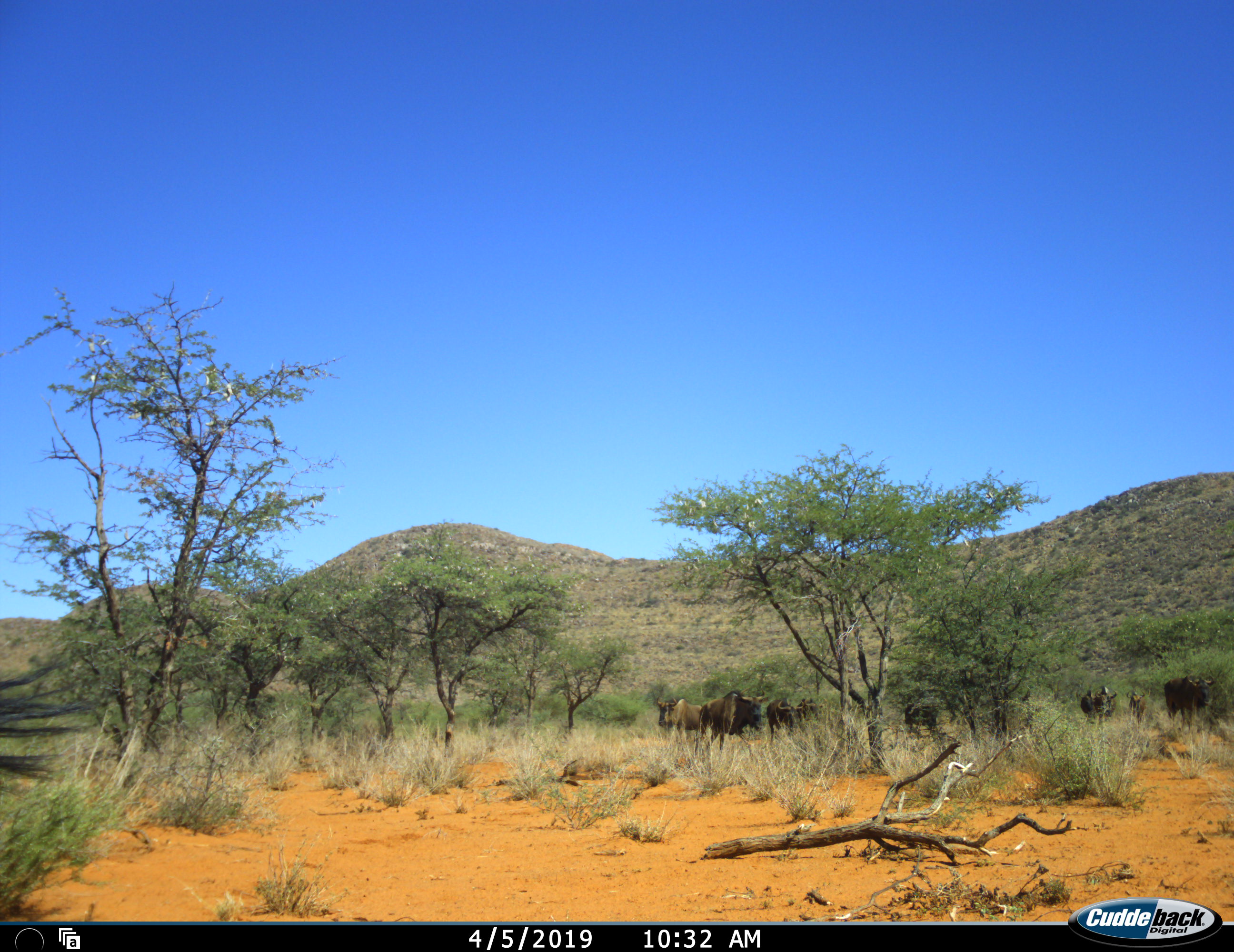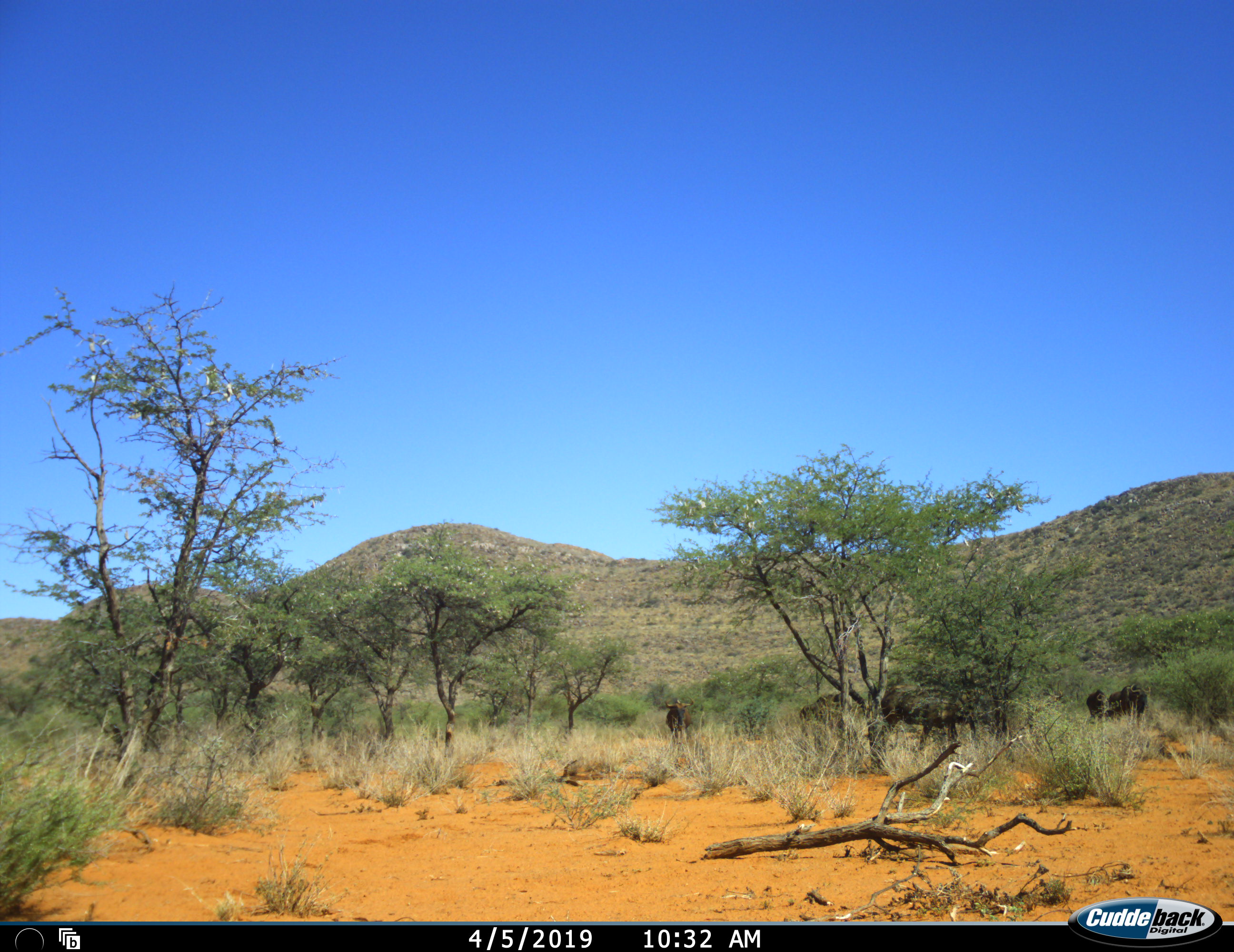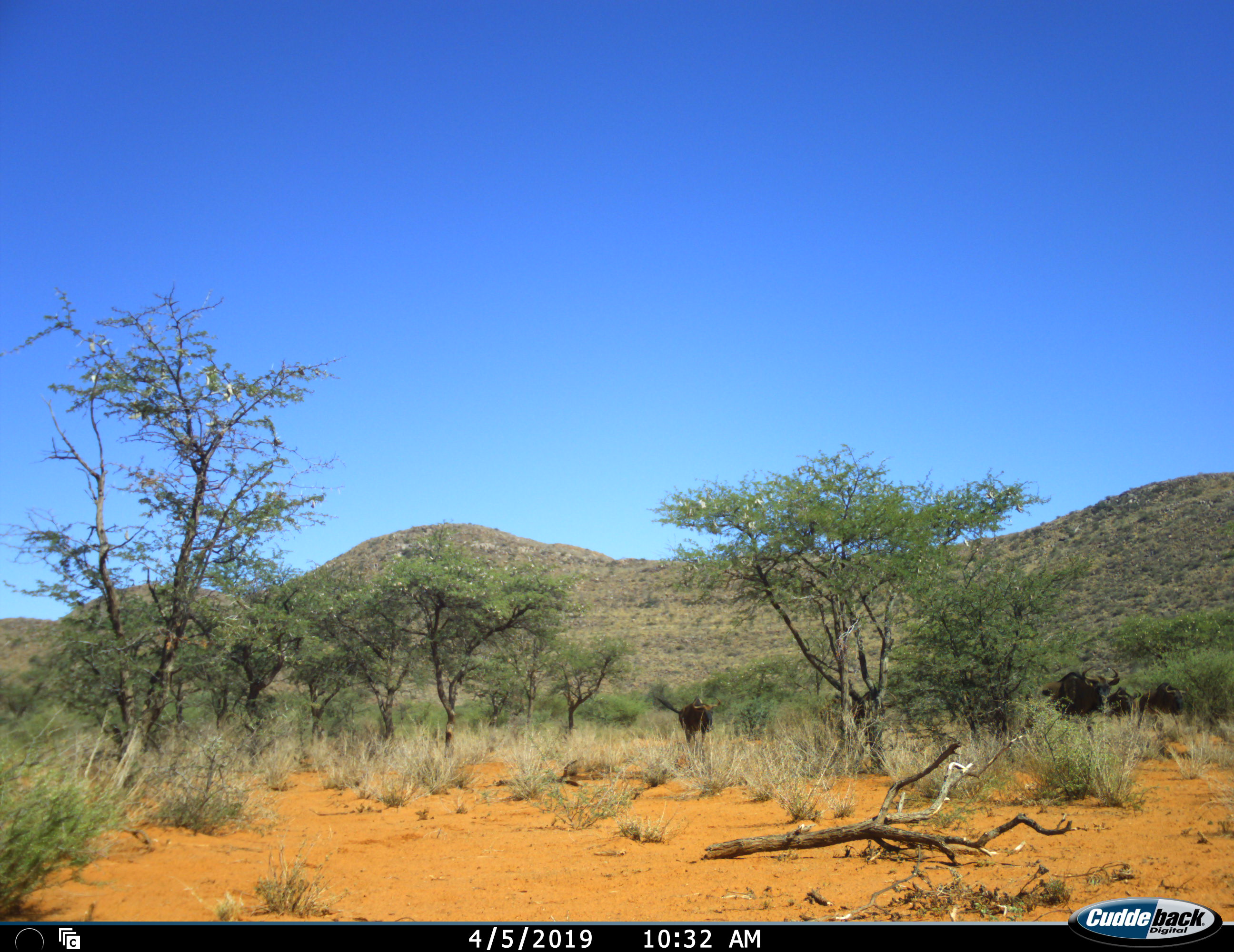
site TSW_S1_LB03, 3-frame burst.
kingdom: Animalia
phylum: Chordata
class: Mammalia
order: Artiodactyla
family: Bovidae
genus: Connochaetes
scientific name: Connochaetes taurinus taurinus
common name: blue wildebeest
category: wildebeestblue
Wildebeestblue (blue wildebeest) (Connochaetes taurinus taurinus), count 9. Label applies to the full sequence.